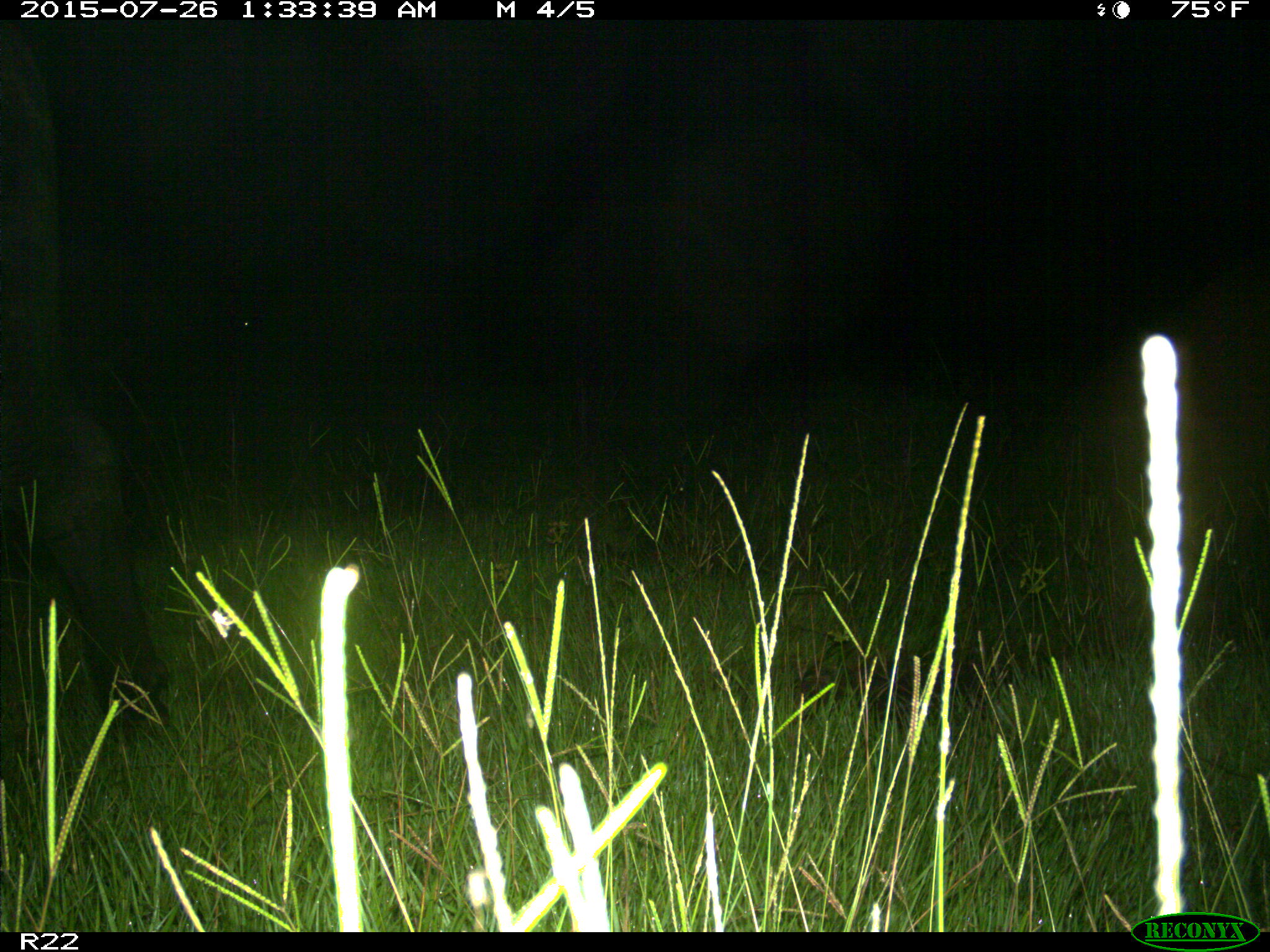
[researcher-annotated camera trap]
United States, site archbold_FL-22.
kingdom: Animalia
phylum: Chordata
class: Mammalia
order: Artiodactyla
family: Bovidae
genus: Bos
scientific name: Bos taurus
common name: domestic cow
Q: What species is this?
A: Bos taurus (domestic cow).